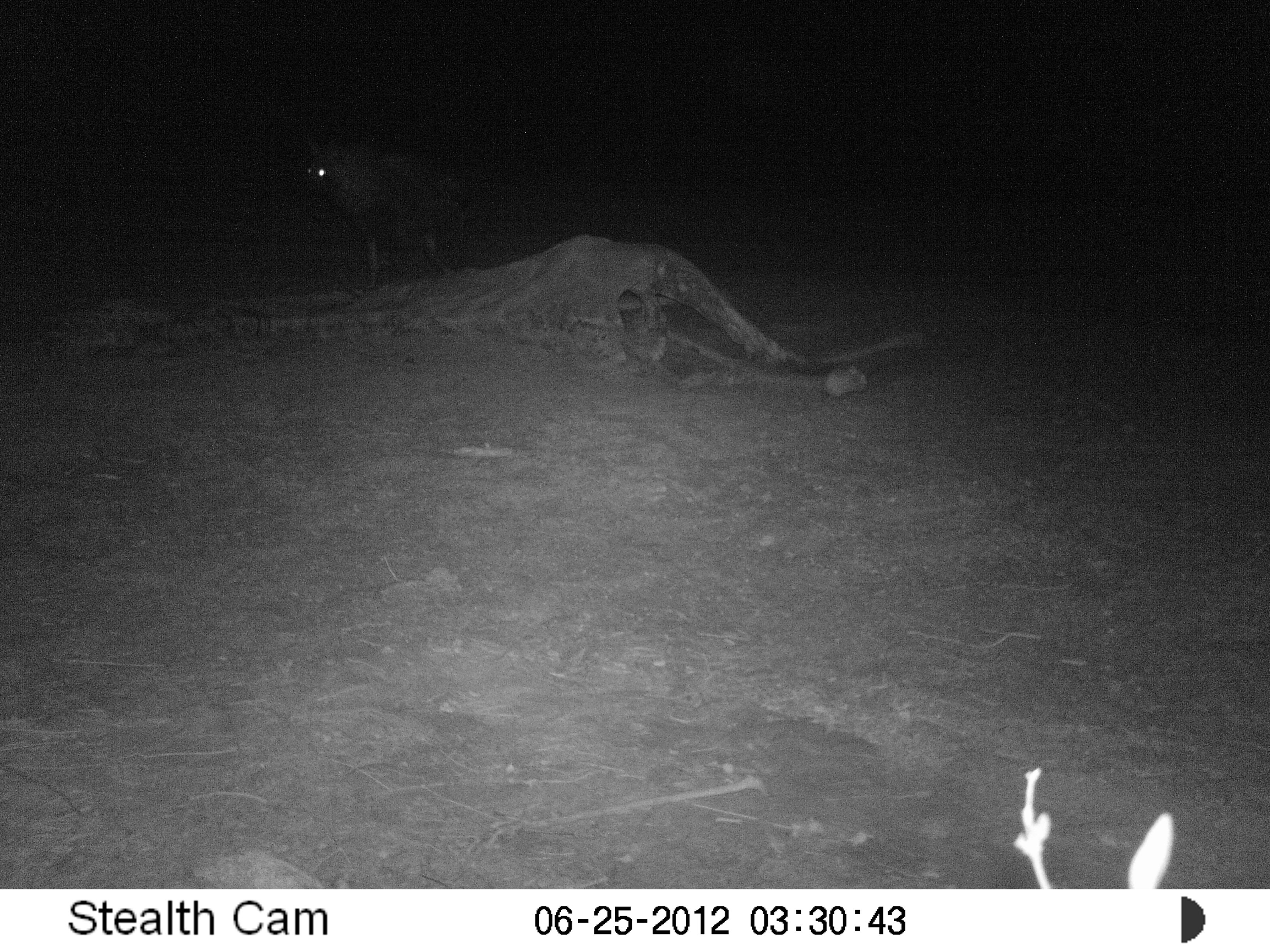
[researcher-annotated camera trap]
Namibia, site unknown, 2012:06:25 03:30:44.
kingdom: Animalia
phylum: Chordata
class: Mammalia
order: Carnivora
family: Hyaenidae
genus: Parahyaena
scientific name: Parahyaena brunnea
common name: brown hyena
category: hyaena brunnea